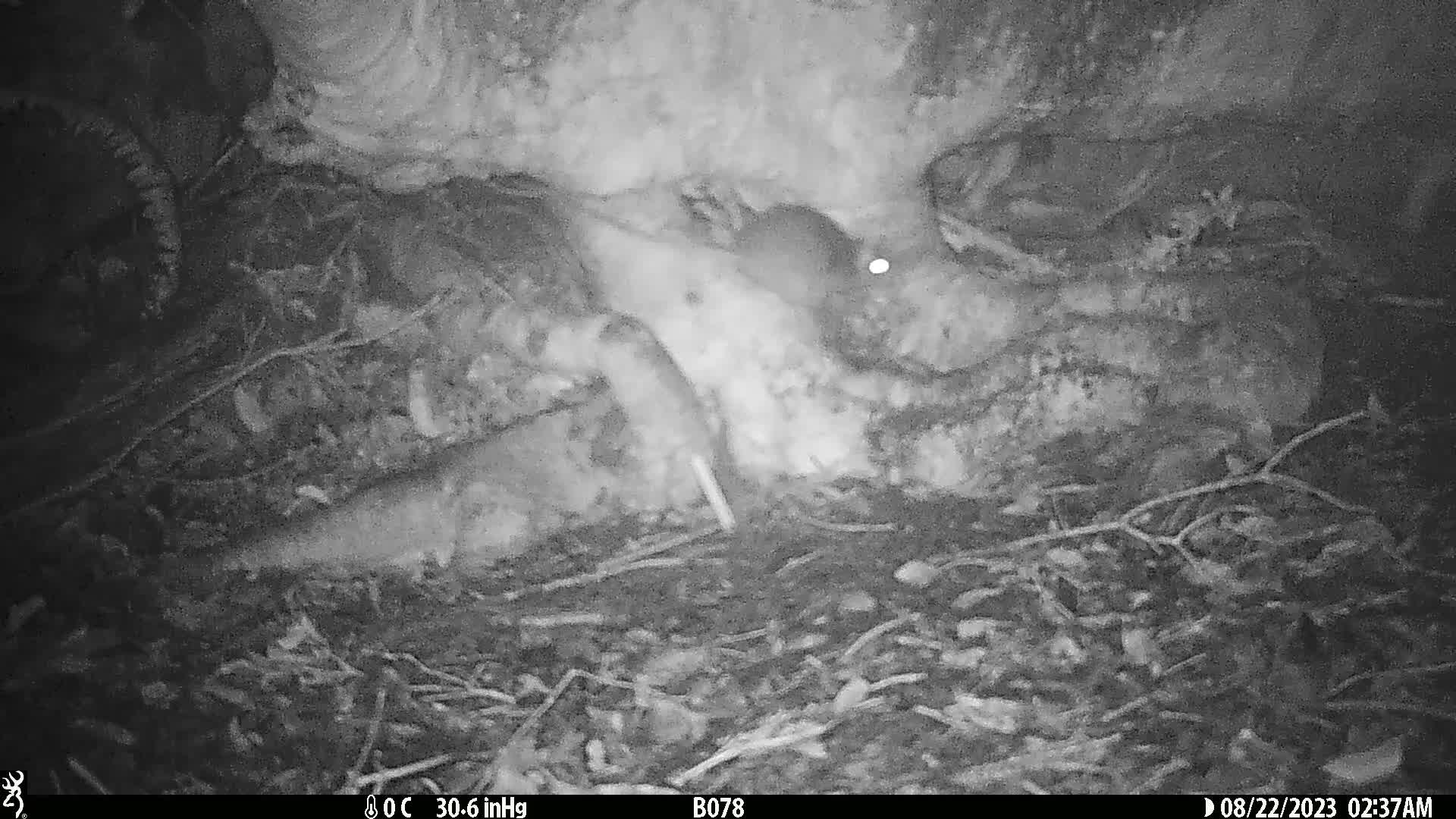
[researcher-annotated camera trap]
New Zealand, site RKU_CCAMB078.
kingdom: Animalia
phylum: Chordata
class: Mammalia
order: Rodentia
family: Muridae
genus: Rattus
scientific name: Rattus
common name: rat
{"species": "rat (Rattus)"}